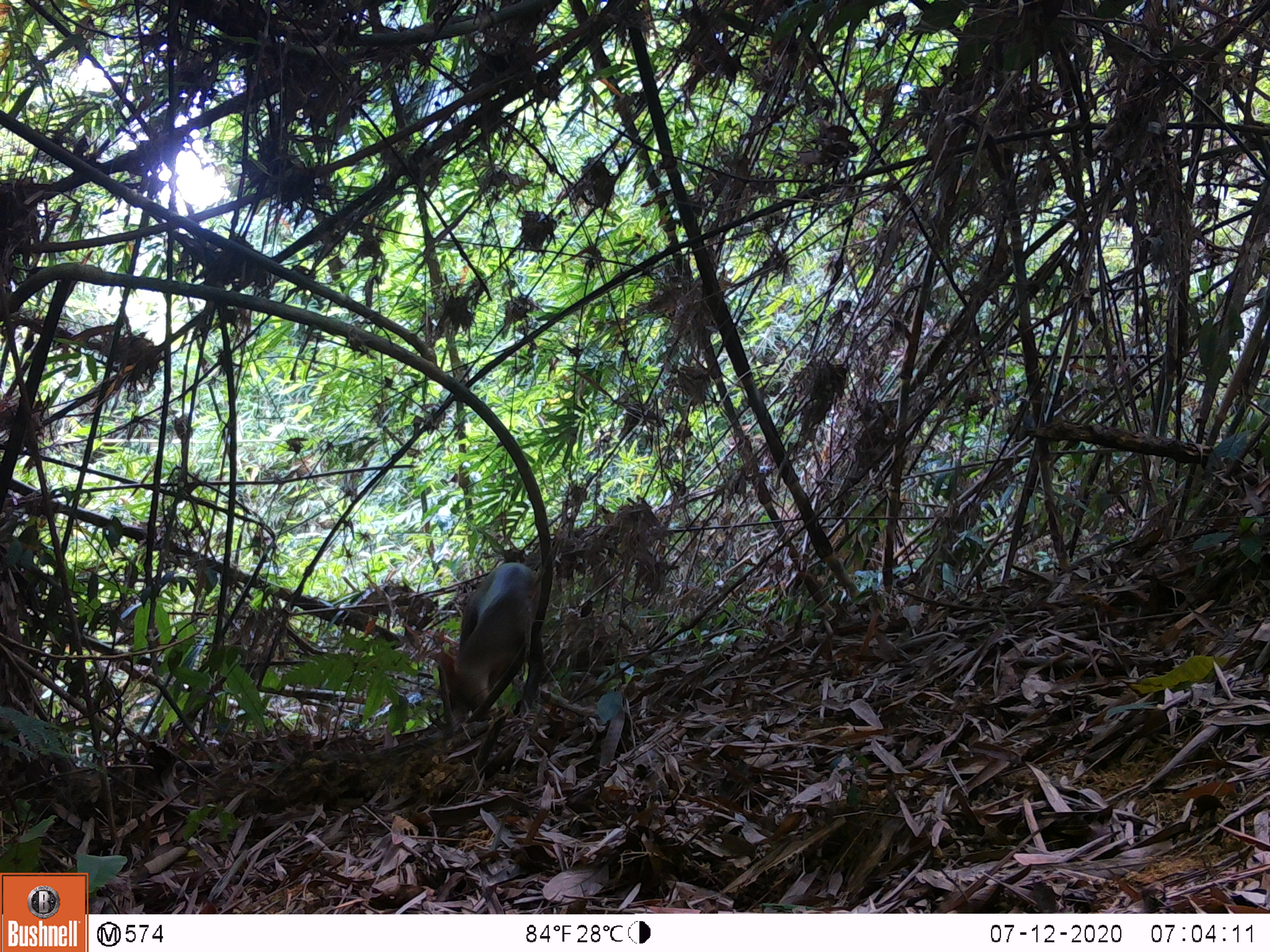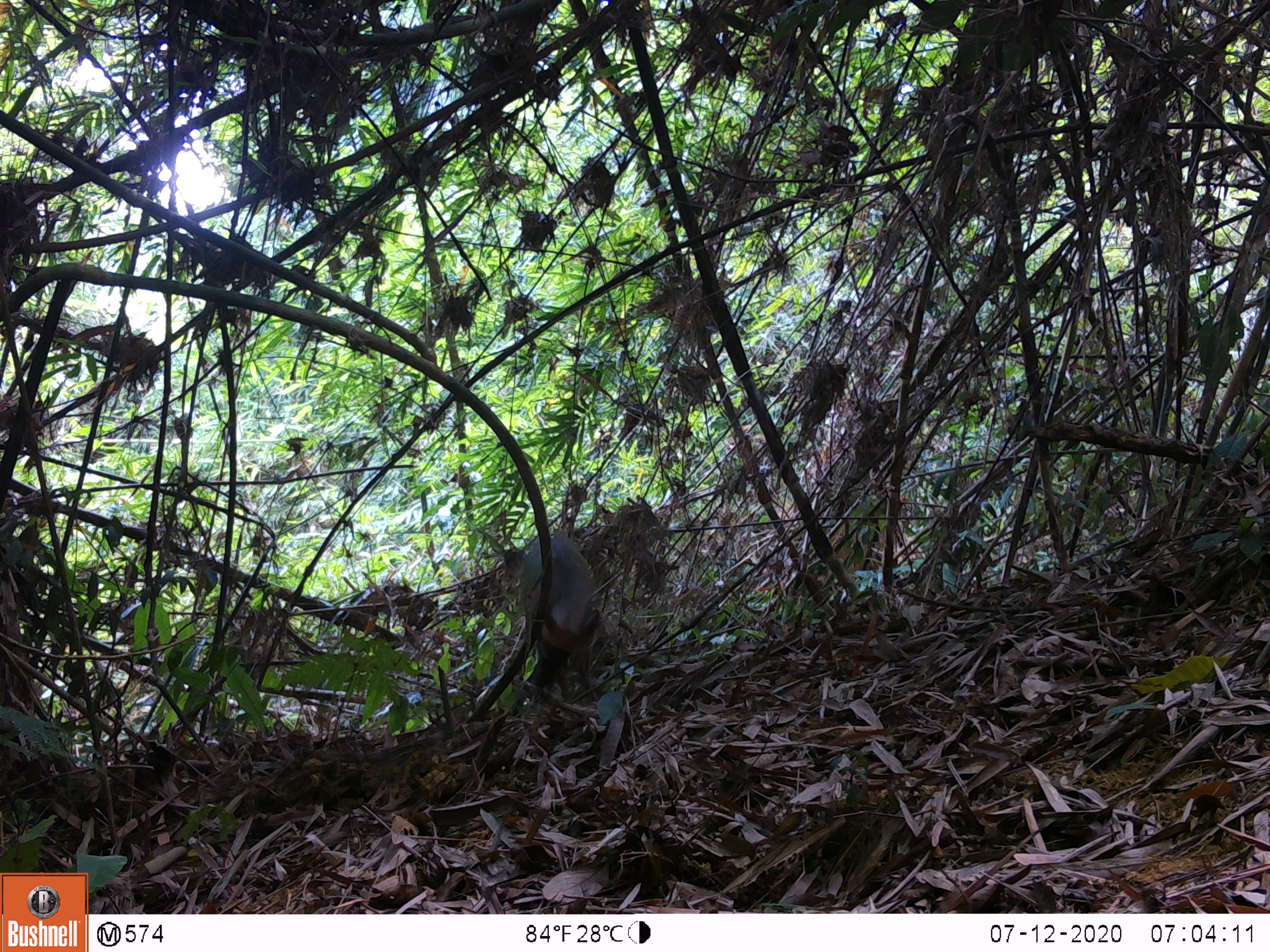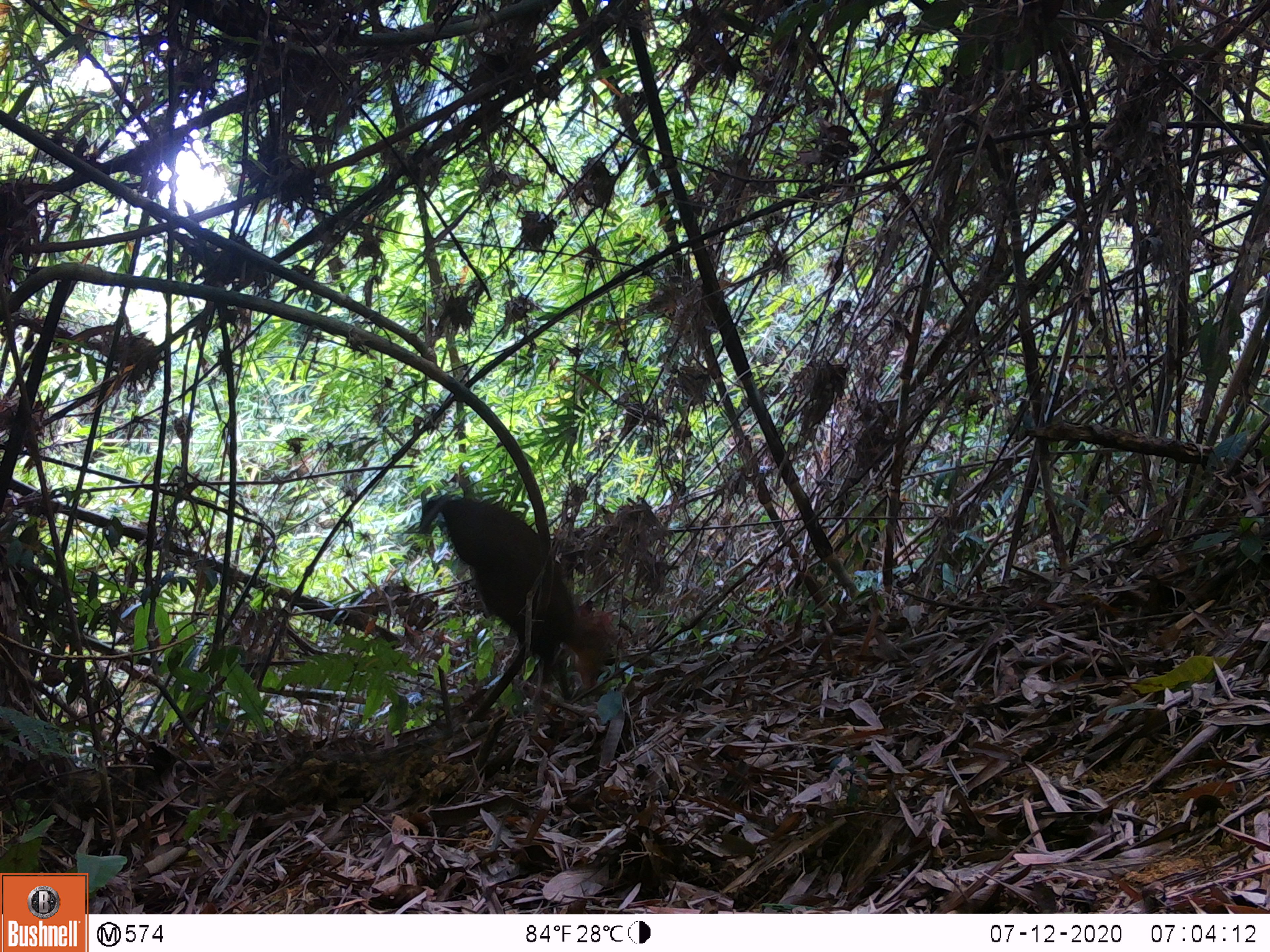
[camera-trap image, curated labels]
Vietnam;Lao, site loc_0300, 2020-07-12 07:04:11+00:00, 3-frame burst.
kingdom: Animalia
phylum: Chordata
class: Mammalia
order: Artiodactyla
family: Cervidae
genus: Muntiacus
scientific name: Muntiacus rooseveltorum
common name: roosevelt's muntjac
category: roosevelts muntjac group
Roosevelts muntjac group (roosevelt's muntjac) (Muntiacus rooseveltorum). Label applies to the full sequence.